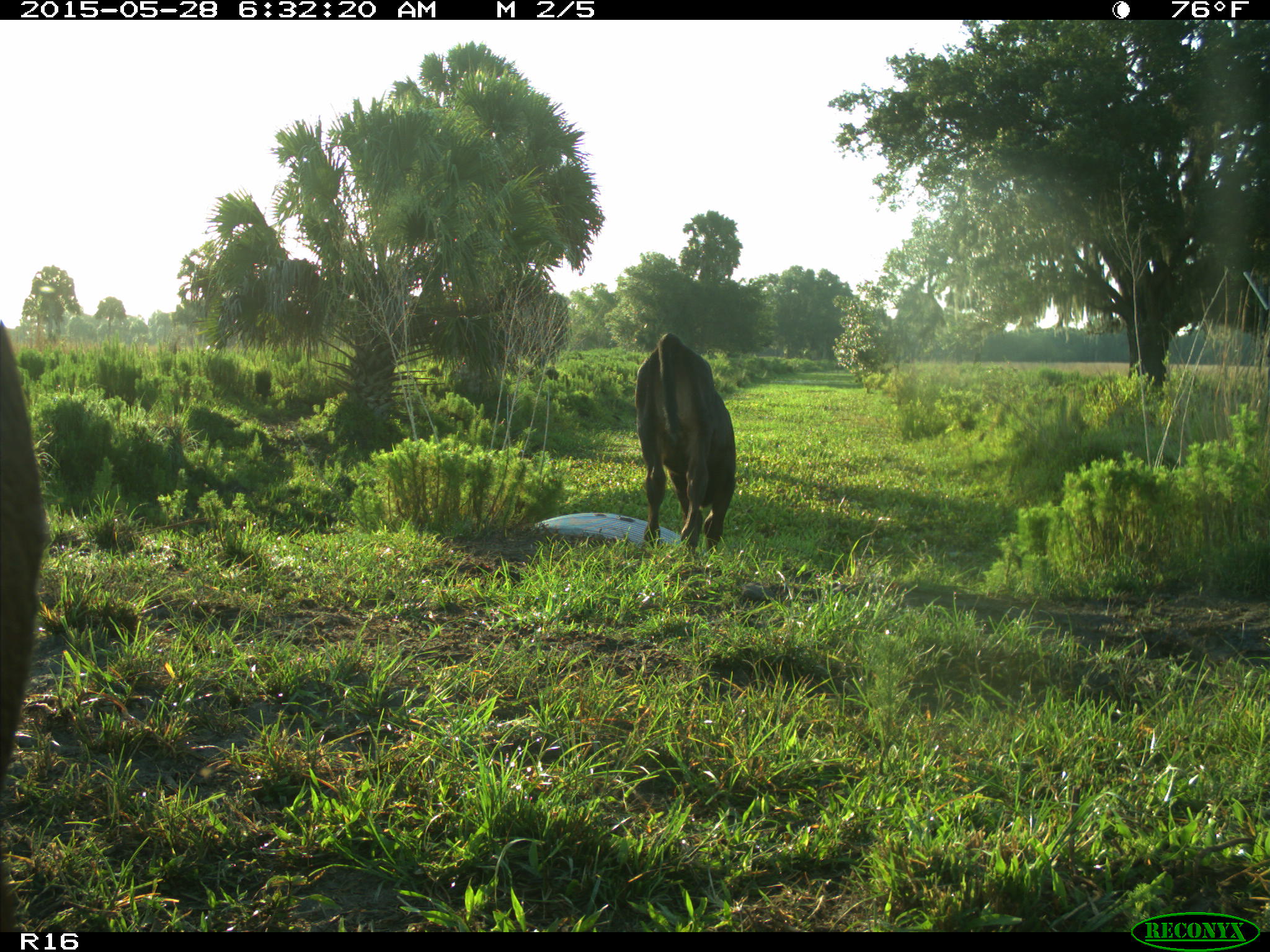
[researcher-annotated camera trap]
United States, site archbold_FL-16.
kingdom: Animalia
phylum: Chordata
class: Mammalia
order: Artiodactyla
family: Bovidae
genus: Bos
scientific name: Bos taurus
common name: domestic cow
Bos taurus (domestic cow).